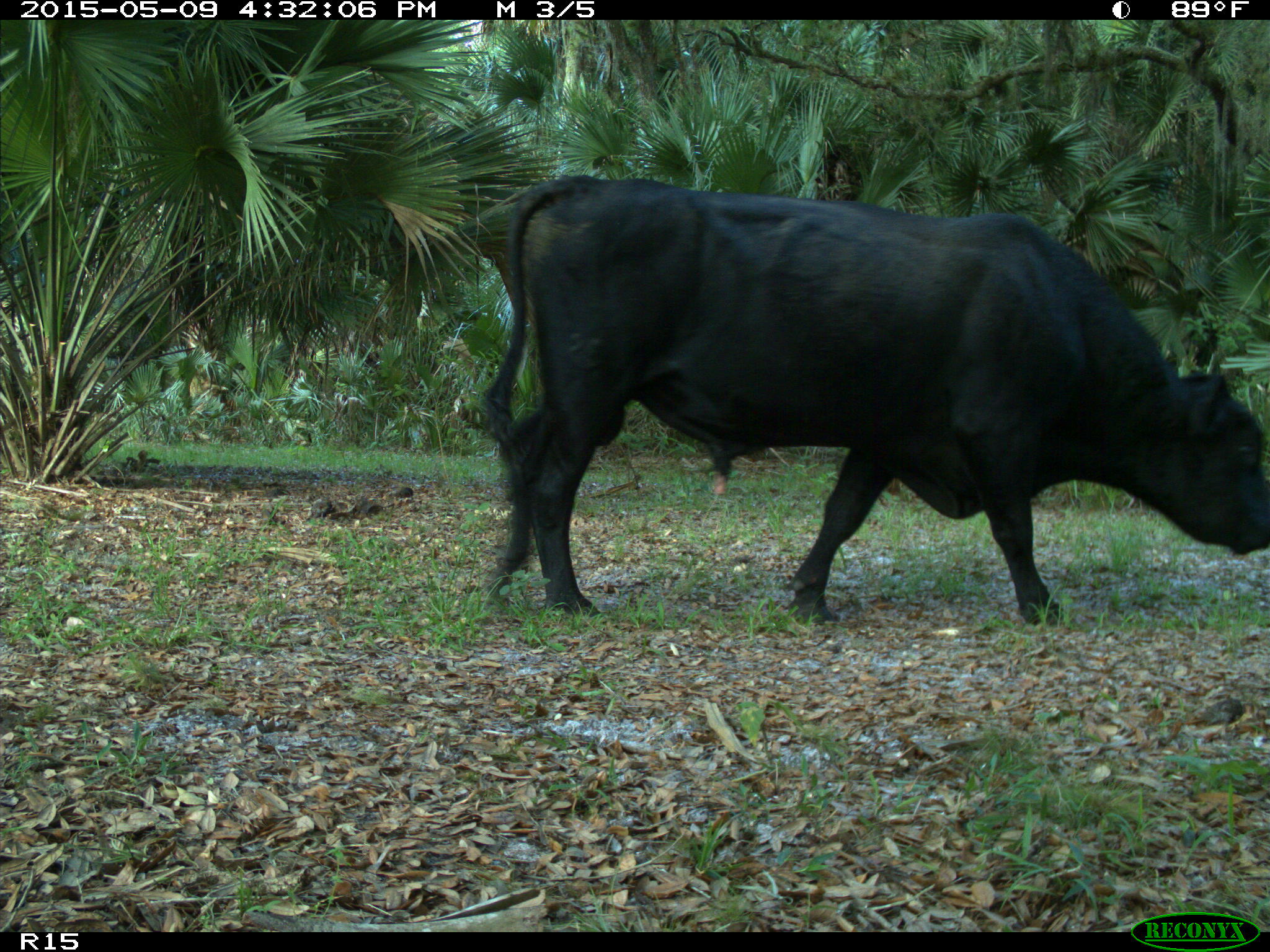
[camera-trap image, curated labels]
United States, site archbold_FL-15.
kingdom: Animalia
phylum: Chordata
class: Mammalia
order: Artiodactyla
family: Bovidae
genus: Bos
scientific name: Bos taurus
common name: domestic cow